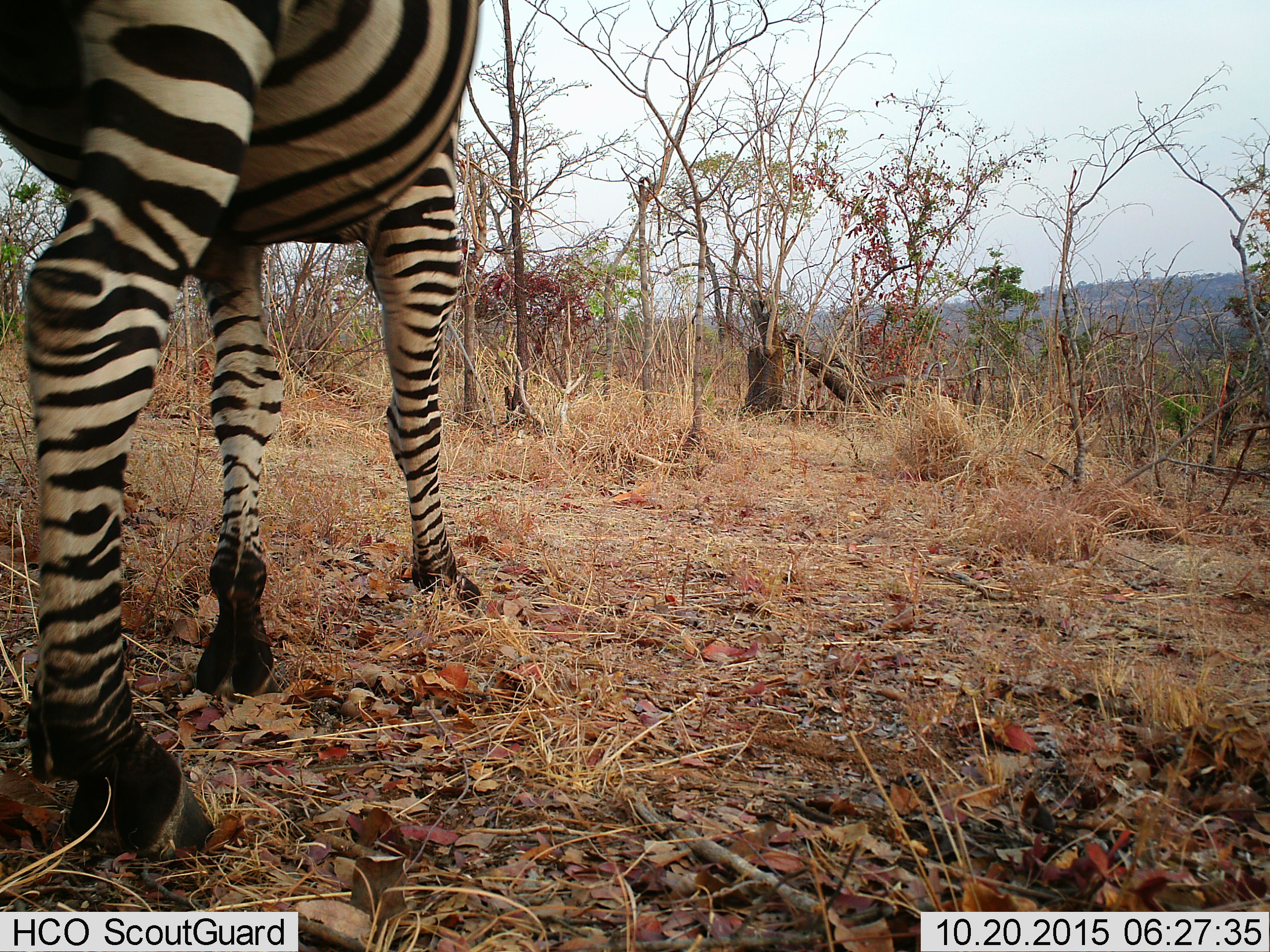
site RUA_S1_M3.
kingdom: Animalia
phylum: Chordata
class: Mammalia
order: Perissodactyla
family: Equidae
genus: Equus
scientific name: Equus quagga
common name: plains zebra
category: zebraplains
Zebraplains (plains zebra) (Equus quagga), count 1. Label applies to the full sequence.